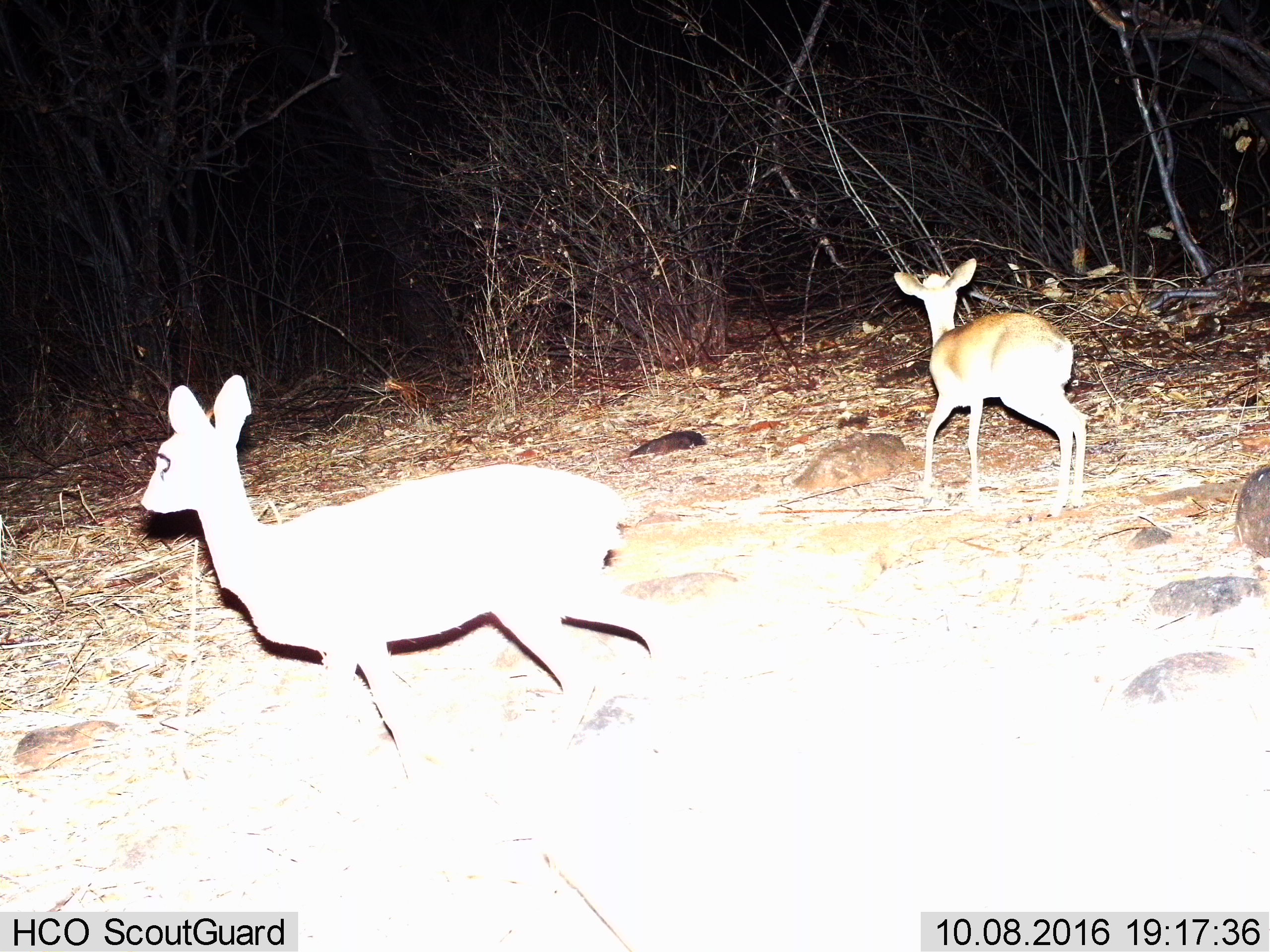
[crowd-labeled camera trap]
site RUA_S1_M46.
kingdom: Animalia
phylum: Chordata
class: Mammalia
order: Artiodactyla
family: Bovidae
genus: Madoqua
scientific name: Madoqua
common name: dik-dik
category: dikdik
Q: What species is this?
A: Dikdik (dik-dik) (Madoqua).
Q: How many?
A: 2.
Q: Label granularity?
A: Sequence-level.